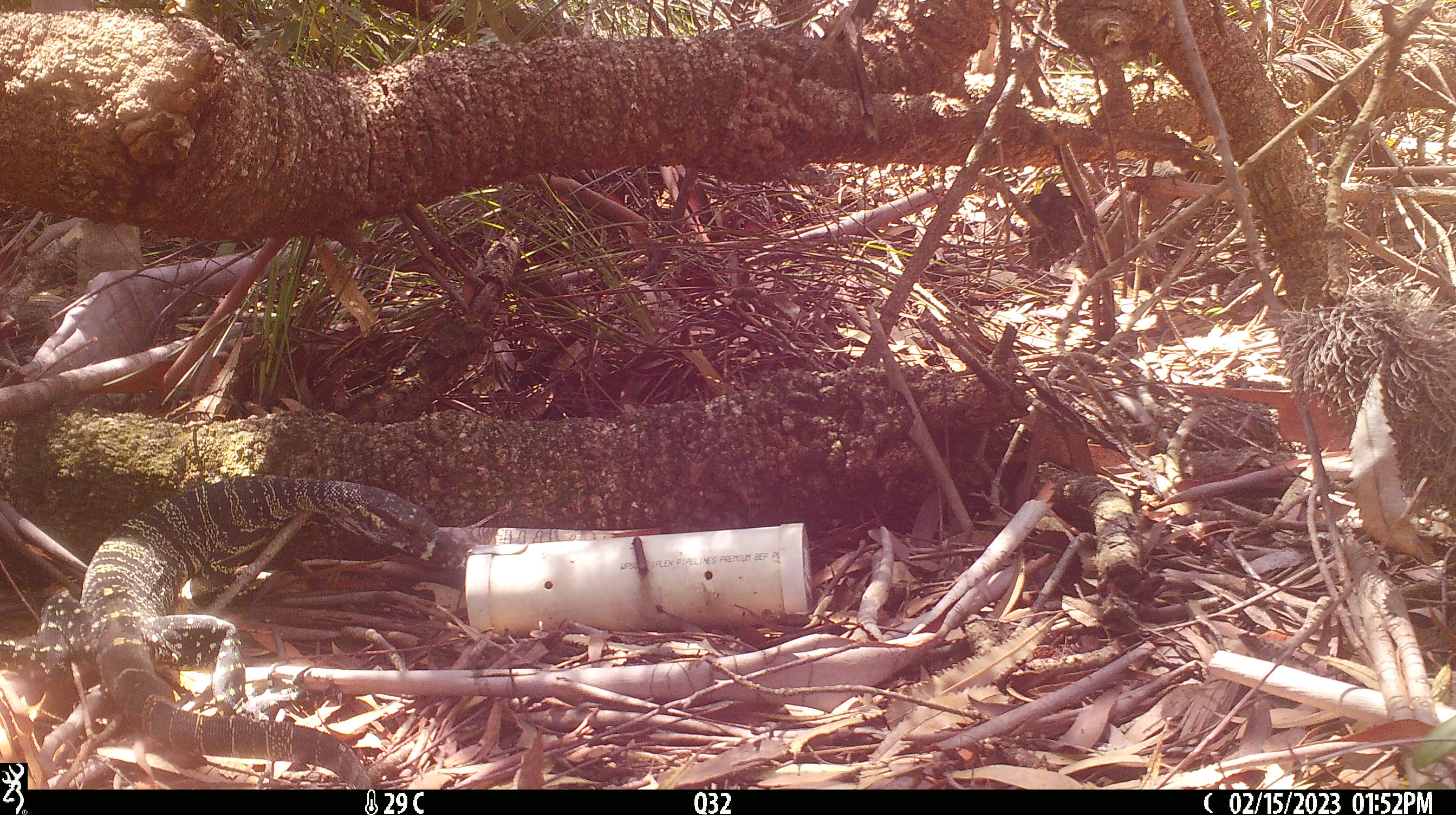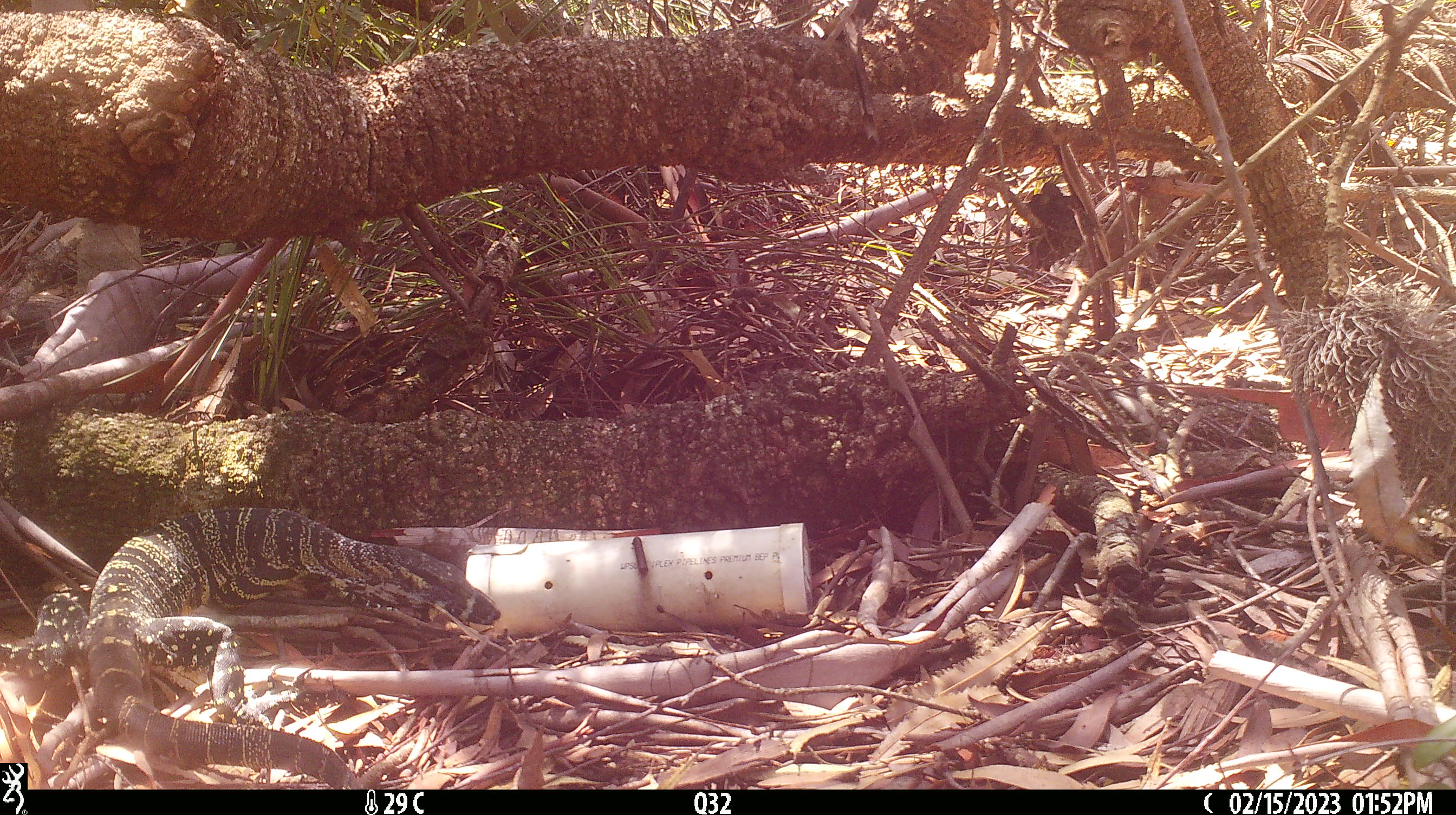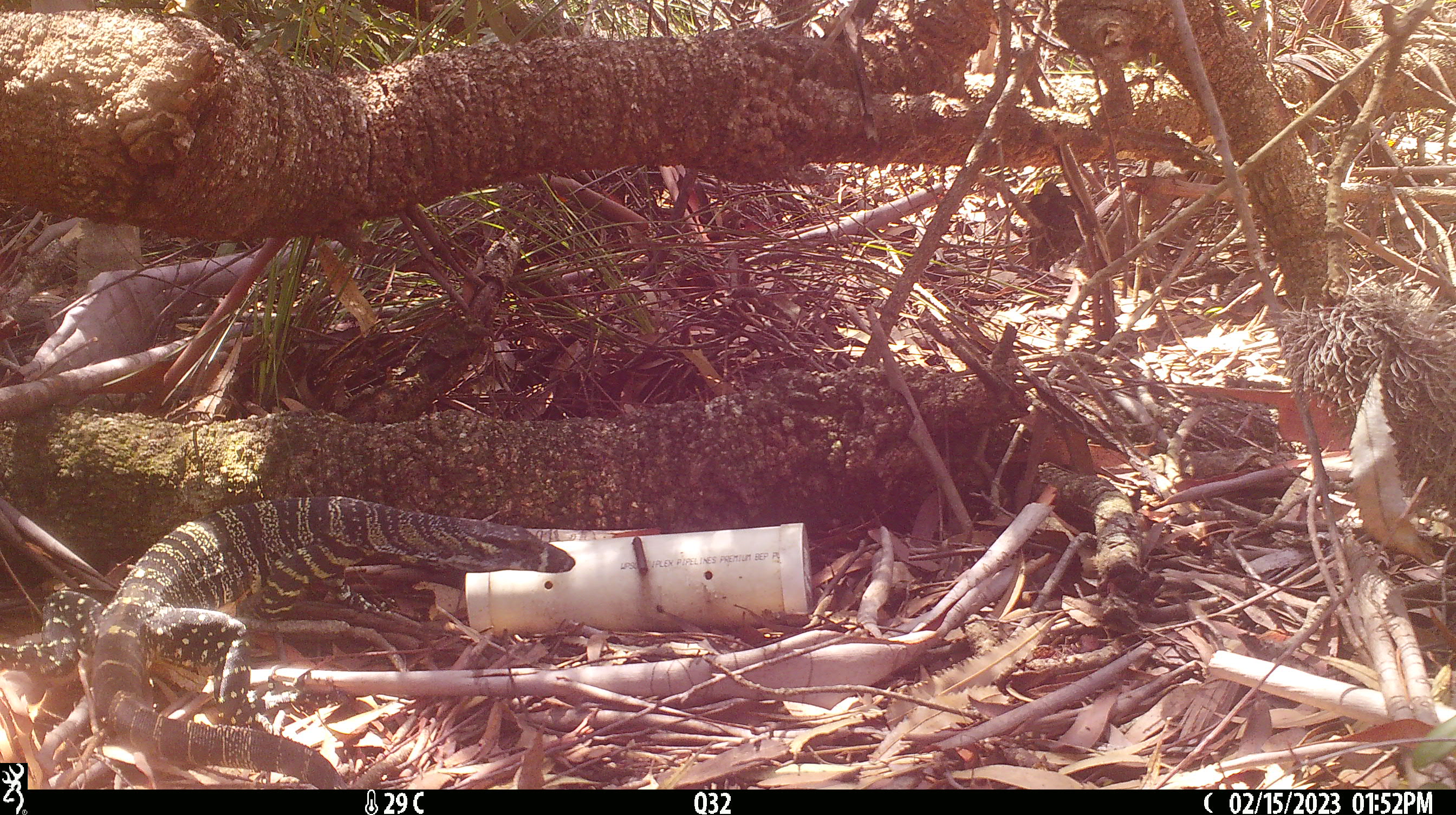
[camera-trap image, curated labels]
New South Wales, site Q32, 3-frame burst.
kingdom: Animalia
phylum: Chordata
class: Reptilia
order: Squamata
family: Varanidae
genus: Varanus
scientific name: Varanus varius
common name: lace monitor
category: goanna